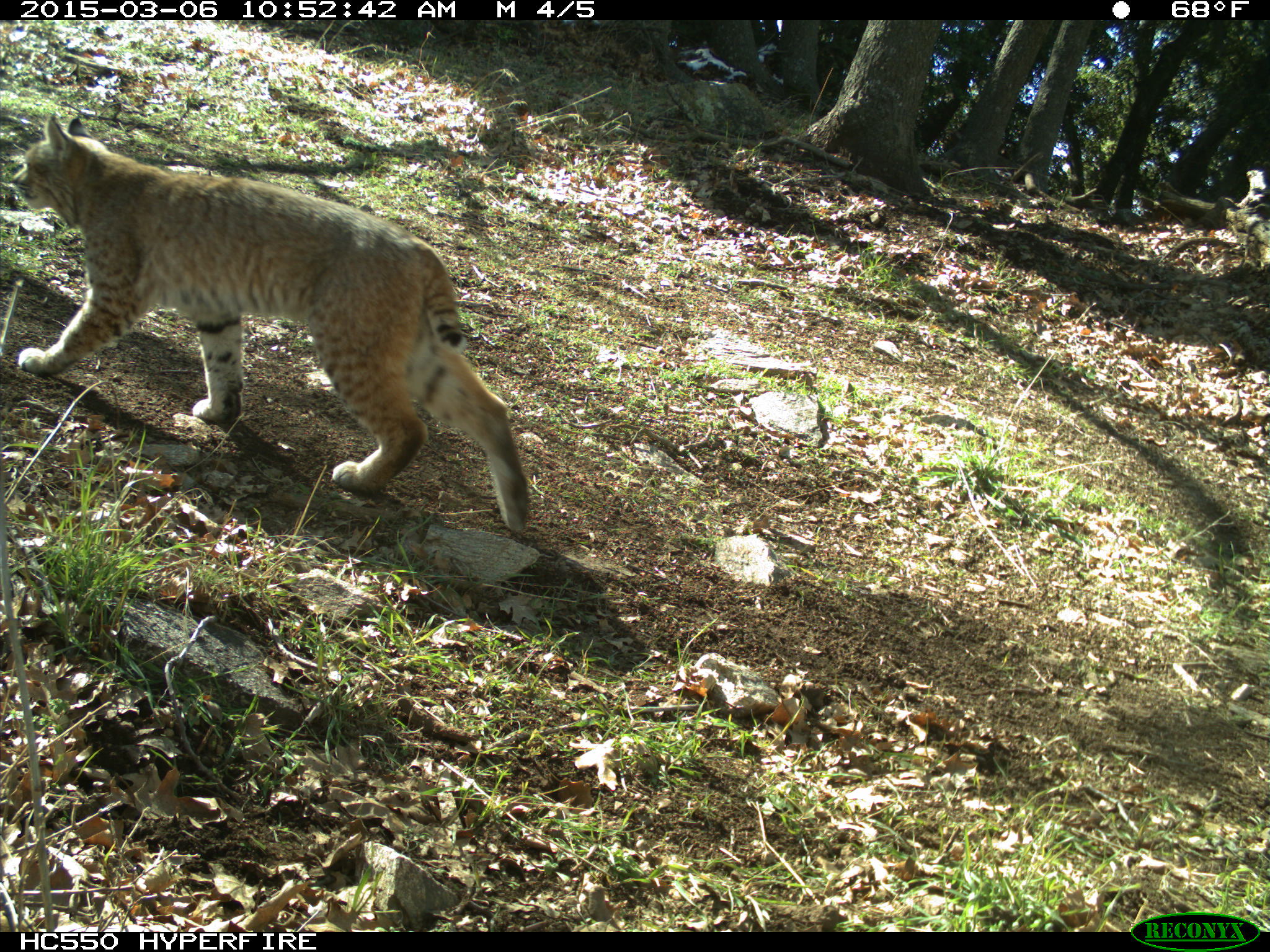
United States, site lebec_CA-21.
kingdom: Animalia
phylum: Chordata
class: Mammalia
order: Carnivora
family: Felidae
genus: Lynx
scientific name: Lynx rufus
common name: bobcat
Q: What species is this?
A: Lynx rufus (bobcat).